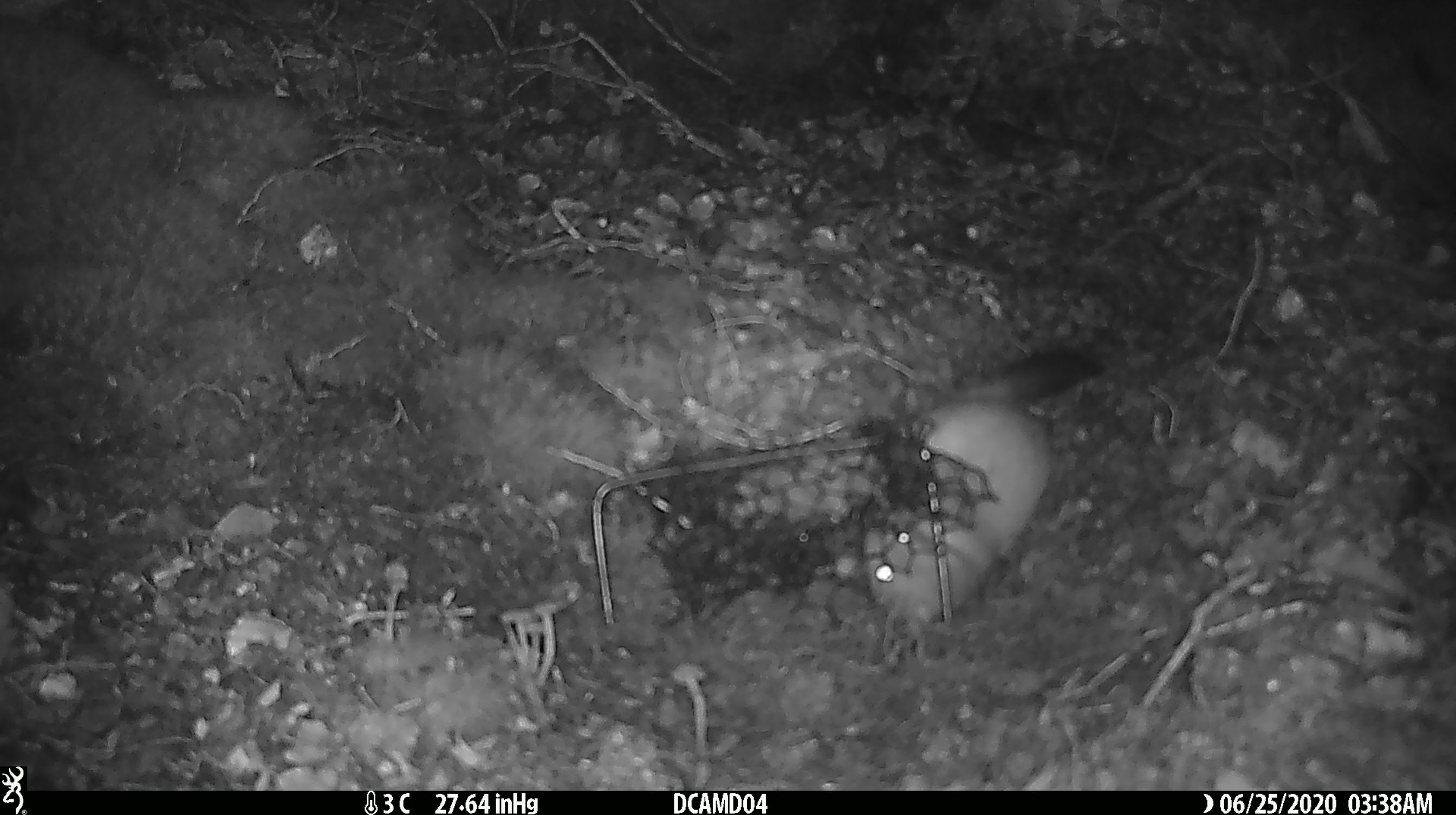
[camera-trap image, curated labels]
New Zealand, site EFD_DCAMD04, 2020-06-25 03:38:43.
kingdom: Animalia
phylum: Chordata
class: Mammalia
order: Carnivora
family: Mustelidae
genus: Mustela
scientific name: Mustela erminea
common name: stoat